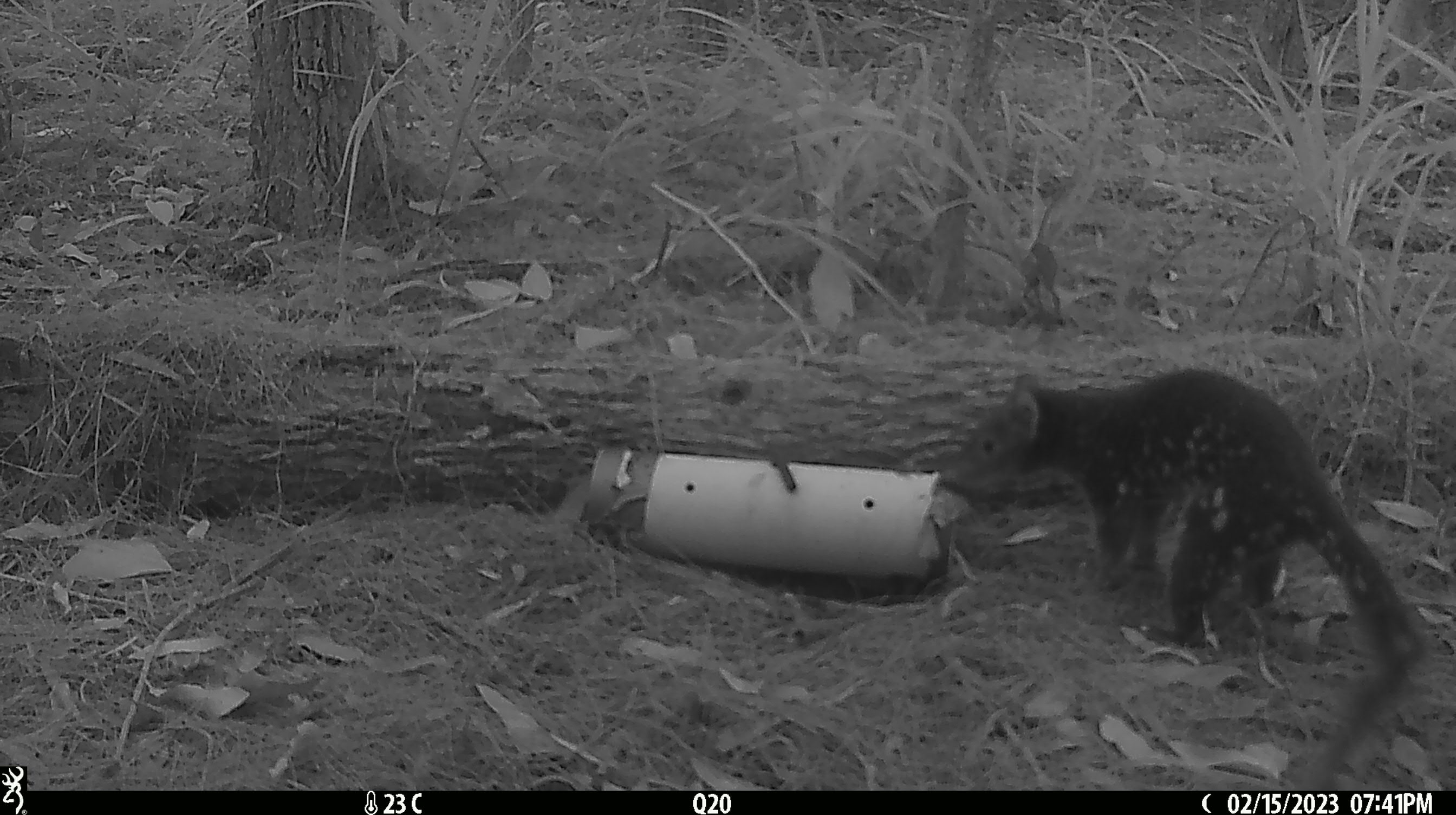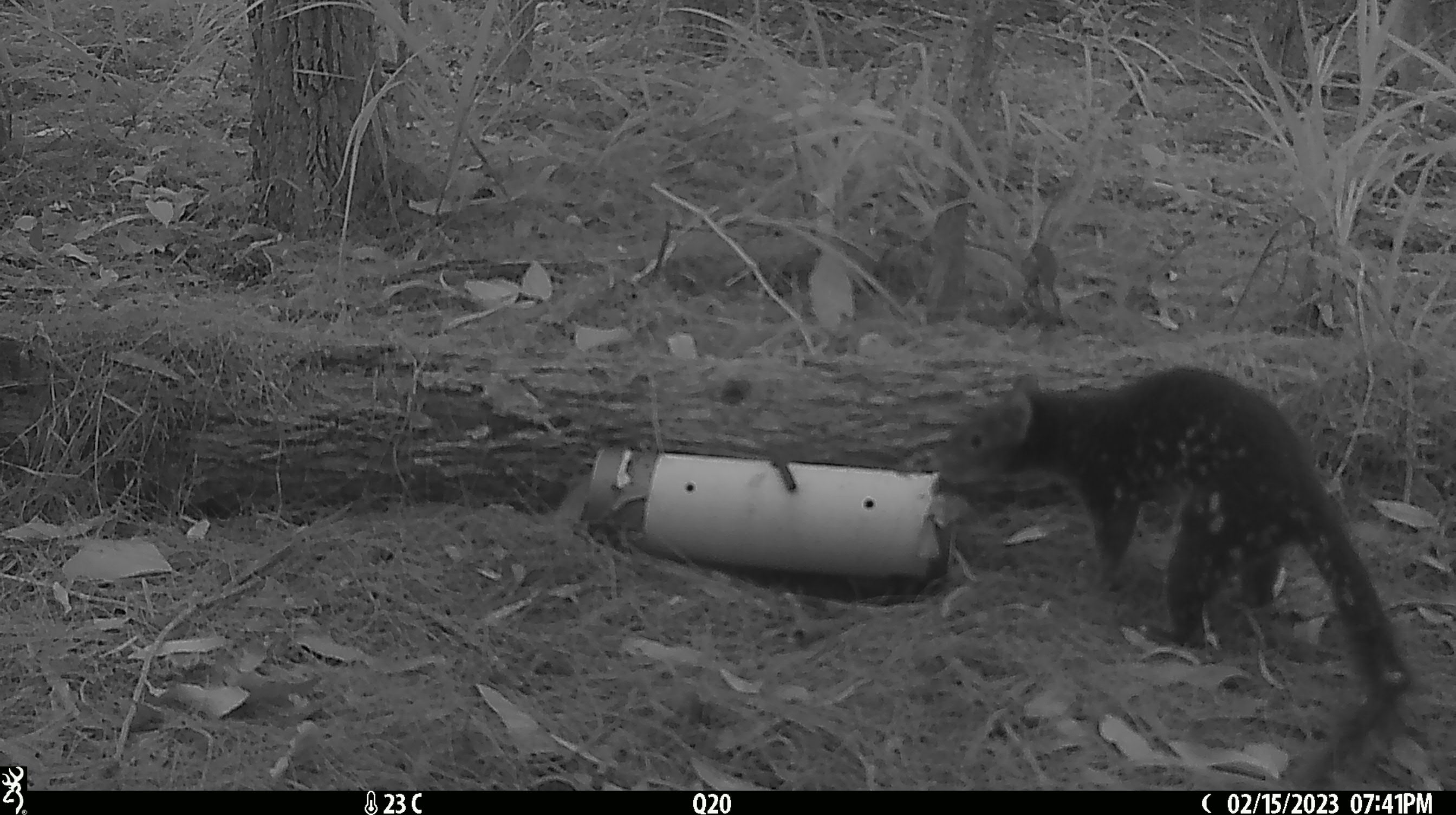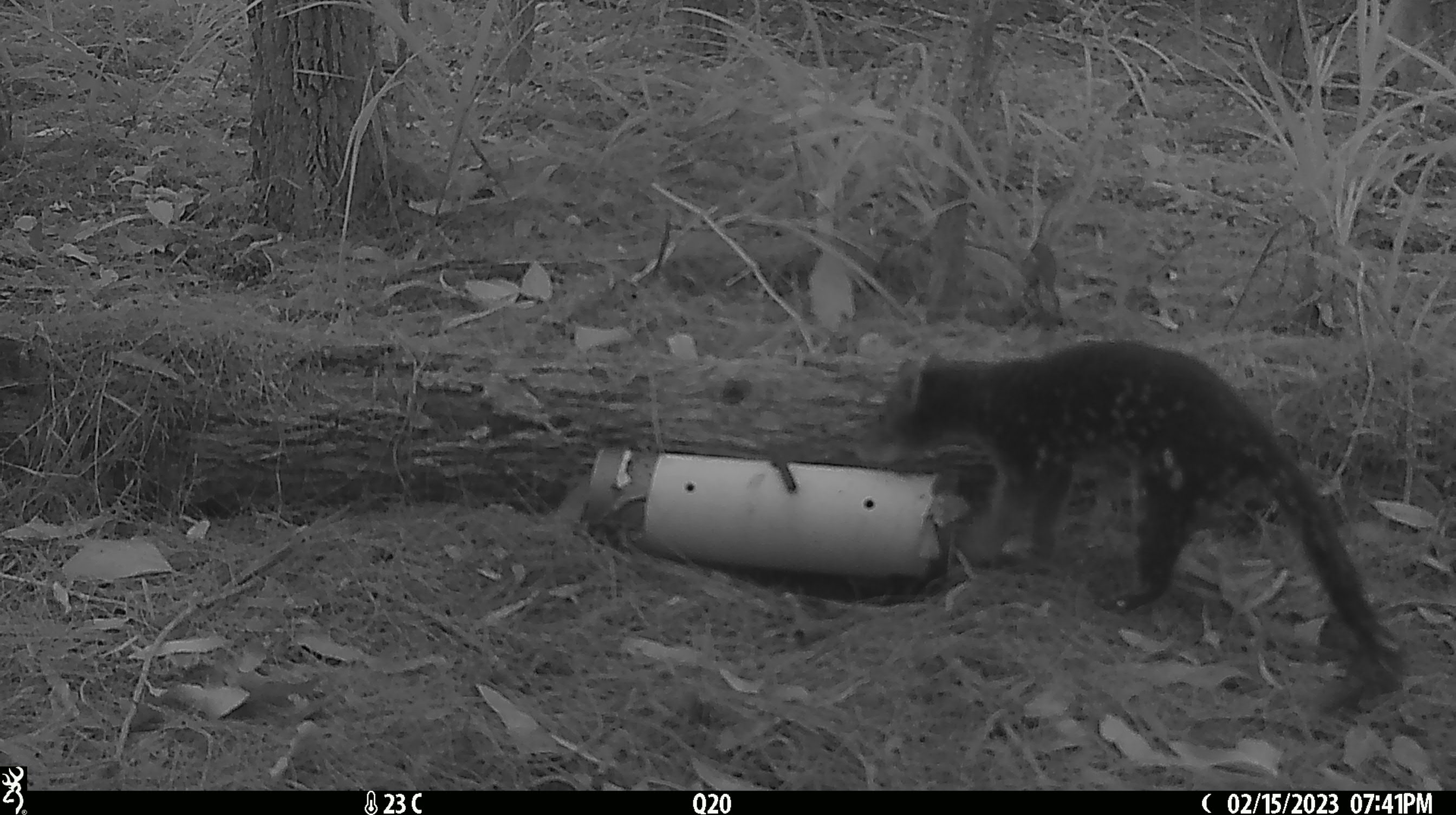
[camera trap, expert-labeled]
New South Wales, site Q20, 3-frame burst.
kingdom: Animalia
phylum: Chordata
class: Mammalia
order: Dasyuromorphia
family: Dasyuridae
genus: Dasyurus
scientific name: Dasyurus maculatus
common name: spotted-tailed quoll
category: quoll